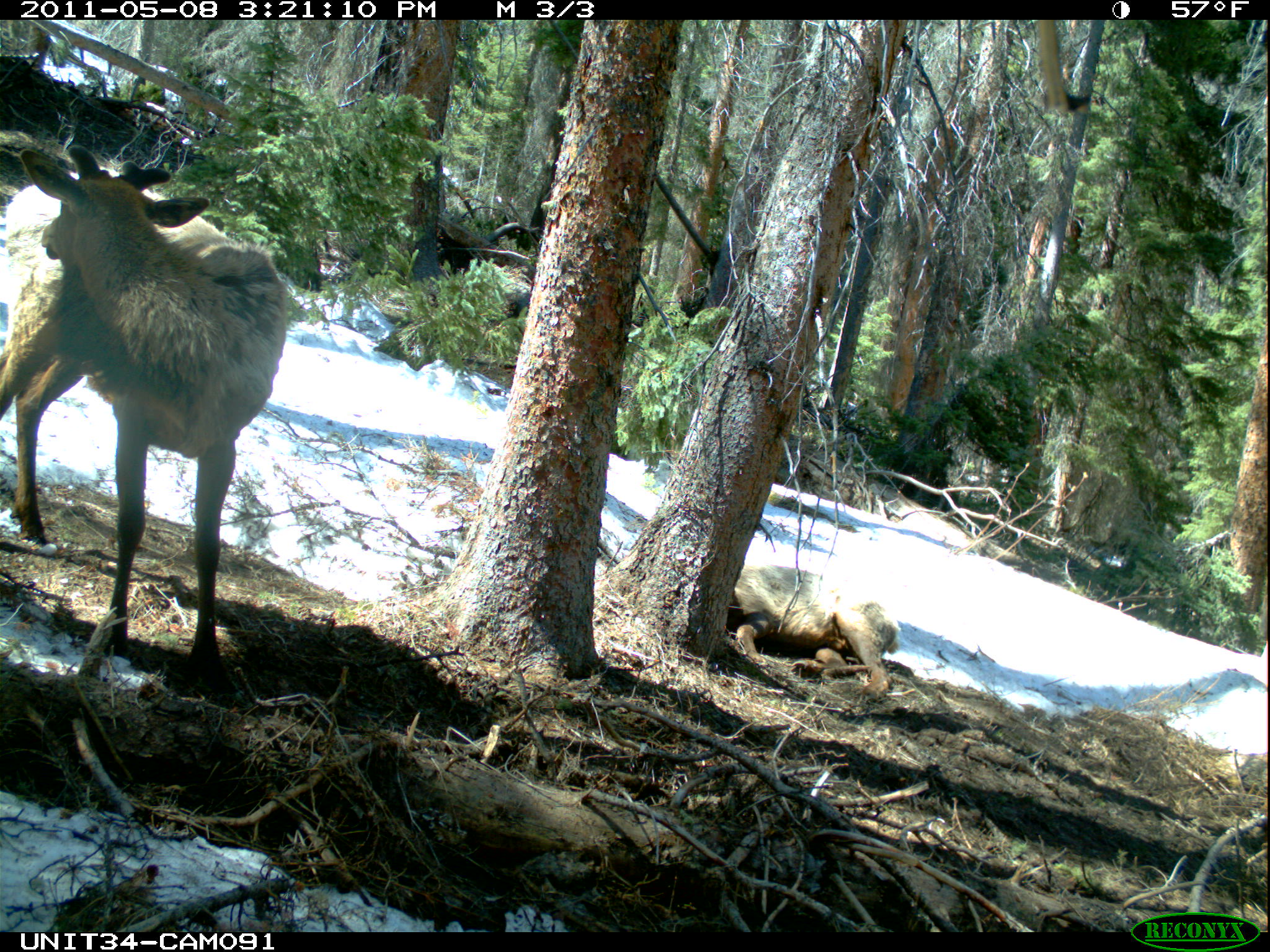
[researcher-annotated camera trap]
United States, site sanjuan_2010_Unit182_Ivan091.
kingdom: Animalia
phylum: Chordata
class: Mammalia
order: Artiodactyla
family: Cervidae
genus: Cervus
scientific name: Cervus elaphus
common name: red deer